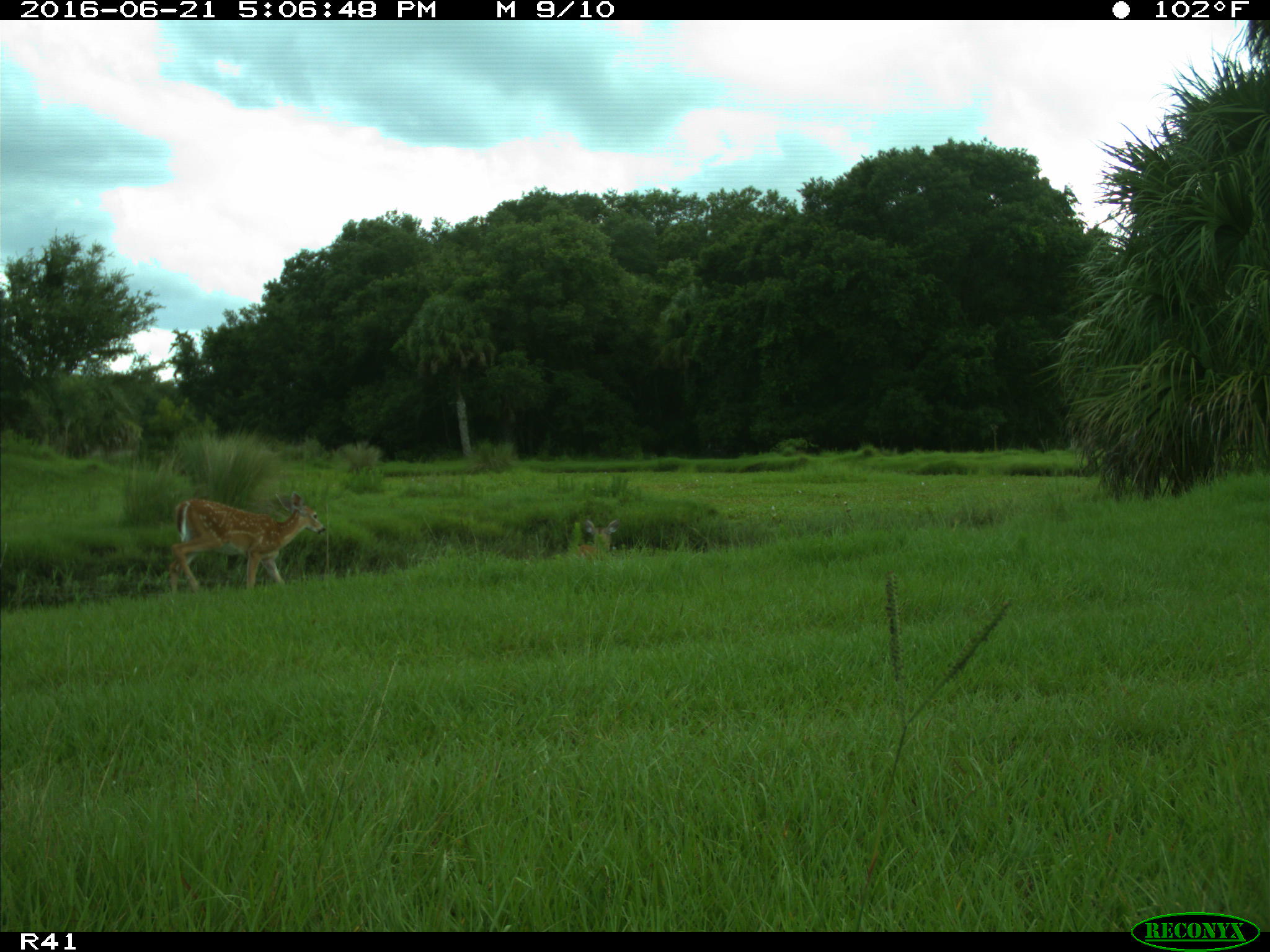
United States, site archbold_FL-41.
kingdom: Animalia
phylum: Chordata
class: Mammalia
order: Artiodactyla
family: Cervidae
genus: Odocoileus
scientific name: Odocoileus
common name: deer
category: unidentified deer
Unidentified deer (deer) (Odocoileus).